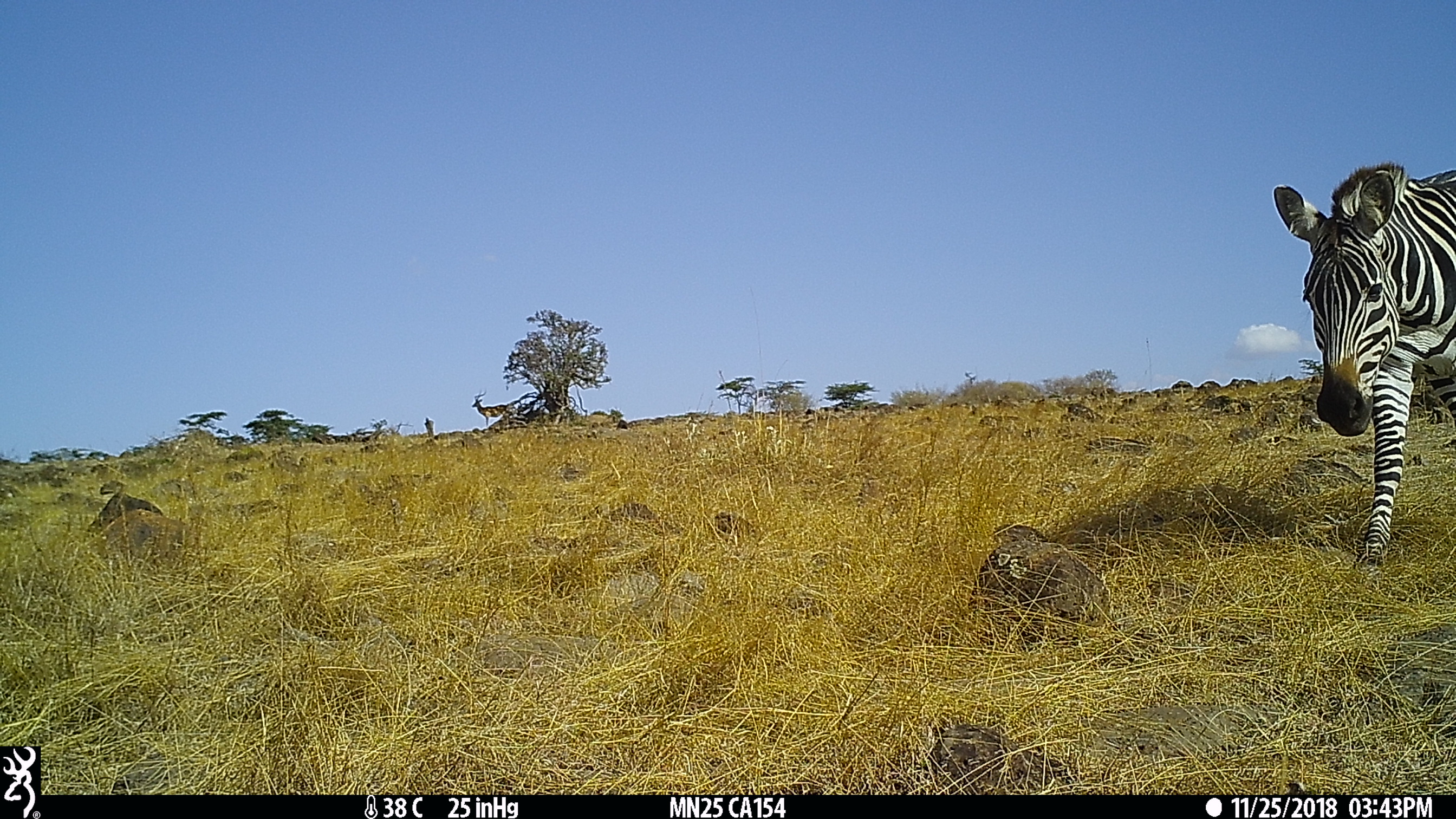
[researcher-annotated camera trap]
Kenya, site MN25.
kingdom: Animalia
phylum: Chordata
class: Mammalia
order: Perissodactyla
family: Equidae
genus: Equus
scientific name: Equus quagga burchellii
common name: burchell's zebra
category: zebra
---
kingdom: Animalia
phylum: Chordata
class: Mammalia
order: Artiodactyla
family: Bovidae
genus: Aepyceros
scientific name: Aepyceros melampus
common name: impala